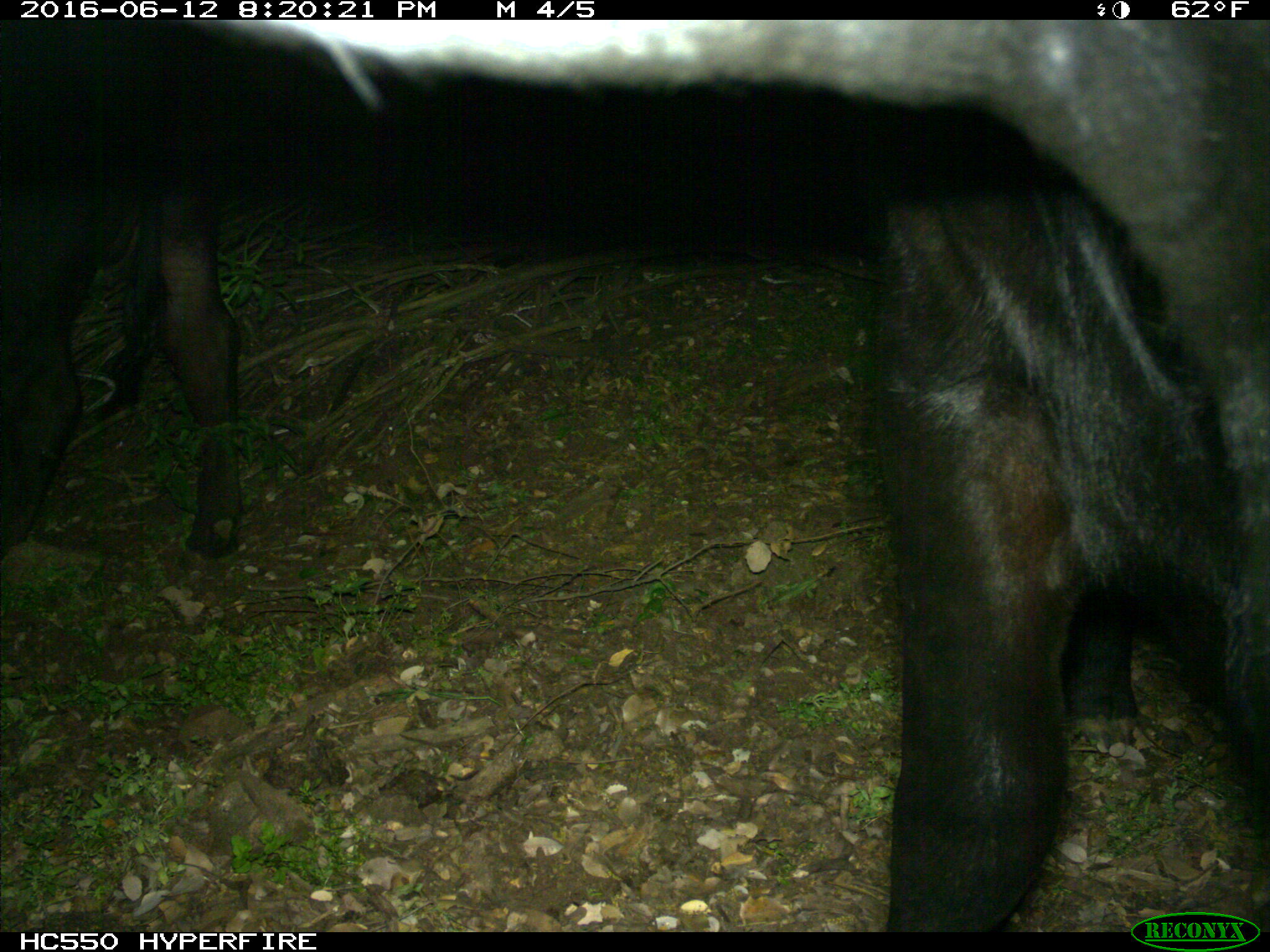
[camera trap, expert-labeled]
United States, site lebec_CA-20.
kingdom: Animalia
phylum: Chordata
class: Mammalia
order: Artiodactyla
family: Bovidae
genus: Bos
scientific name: Bos taurus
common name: domestic cow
Bos taurus (domestic cow).